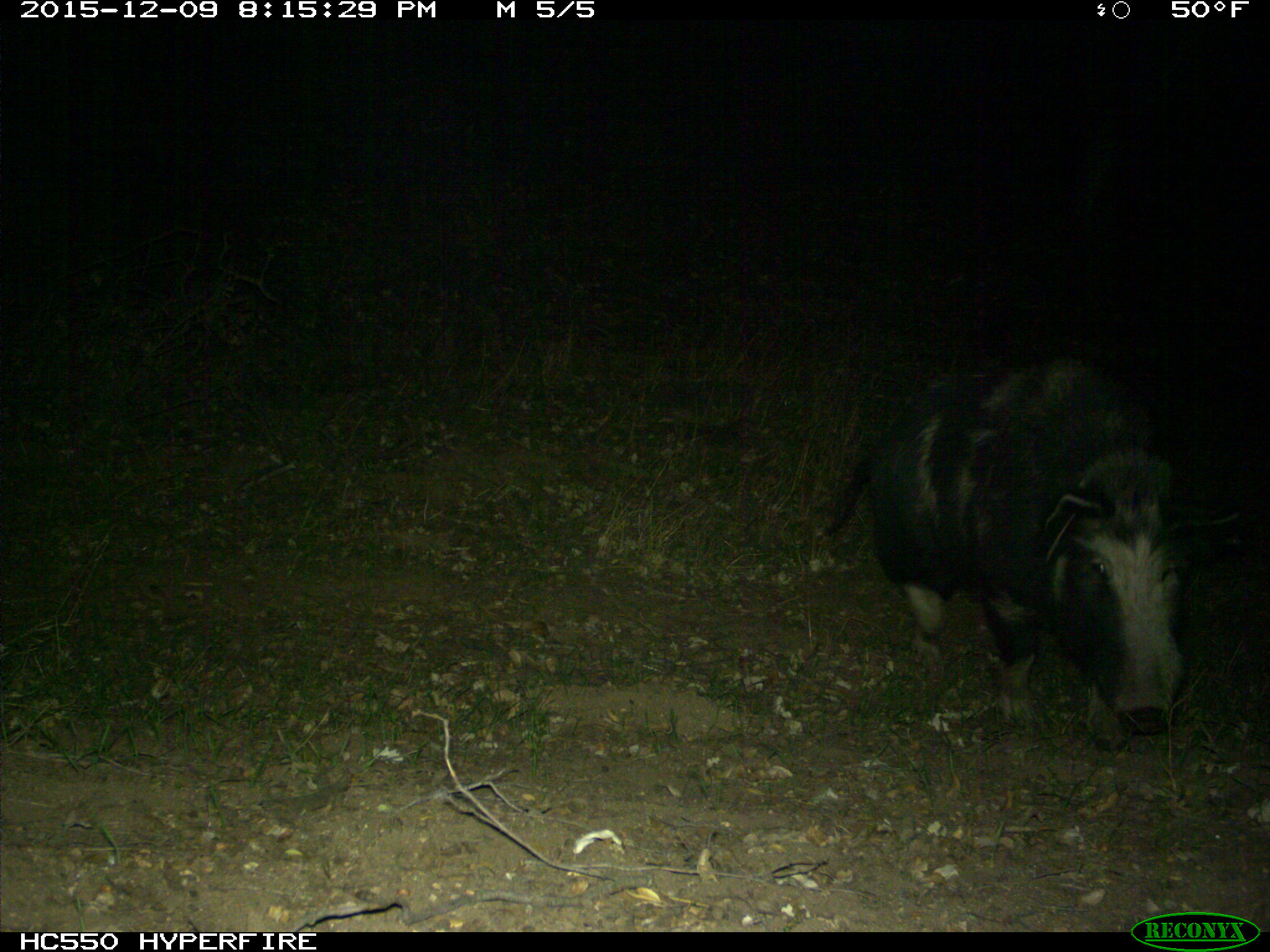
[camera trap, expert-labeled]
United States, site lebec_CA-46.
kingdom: Animalia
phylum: Chordata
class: Mammalia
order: Artiodactyla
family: Suidae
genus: Sus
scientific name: Sus scrofa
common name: wild boar